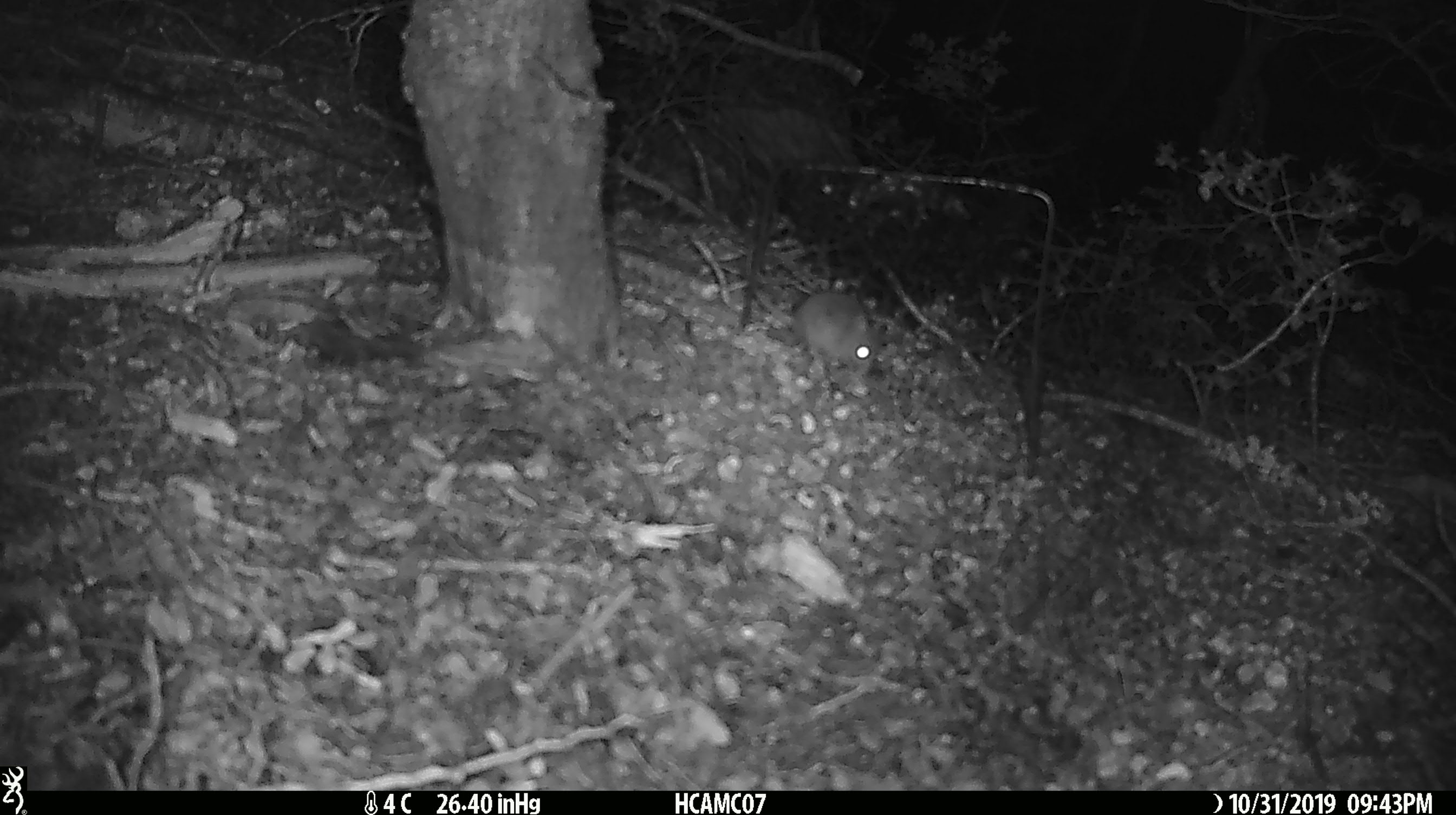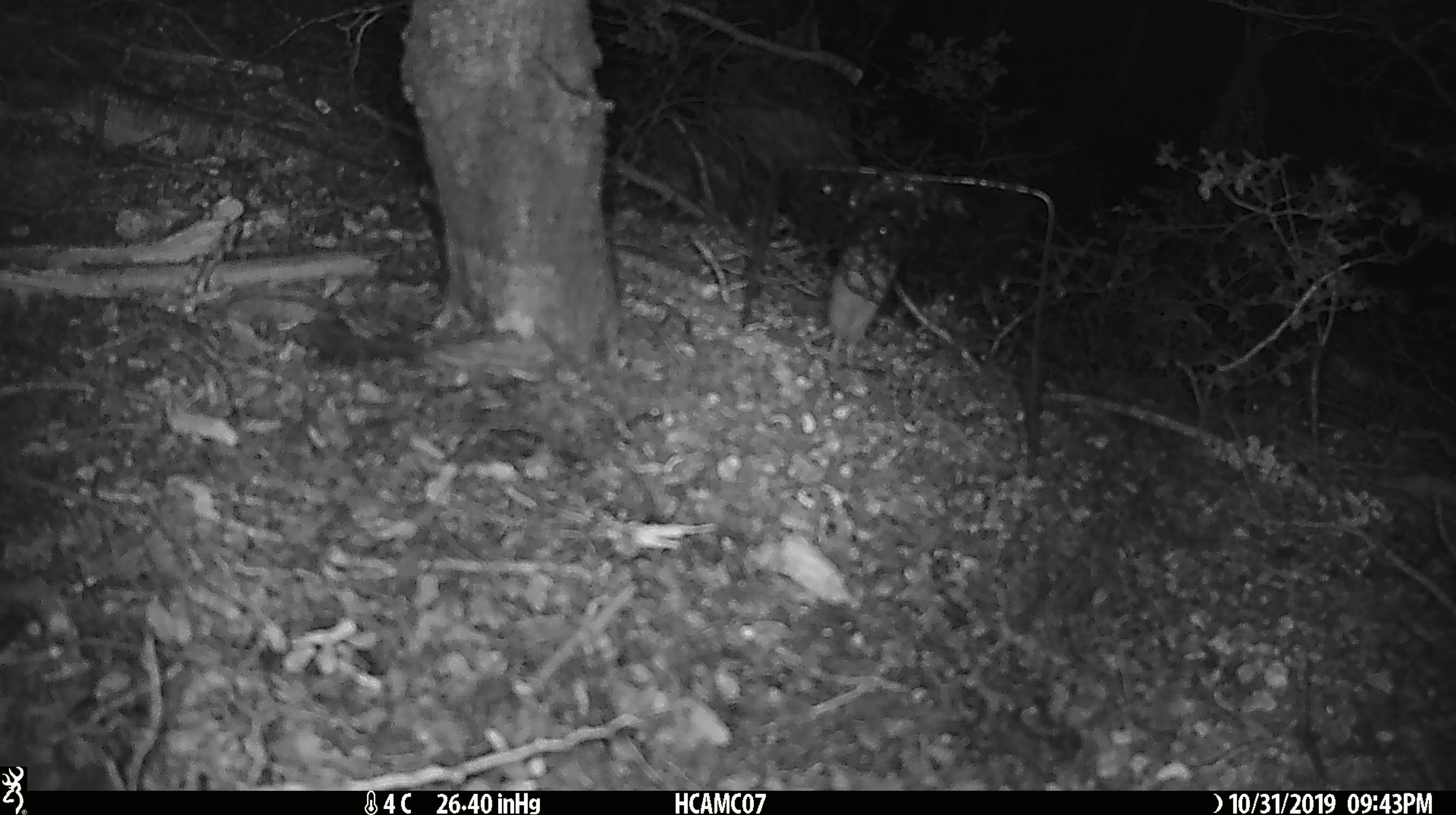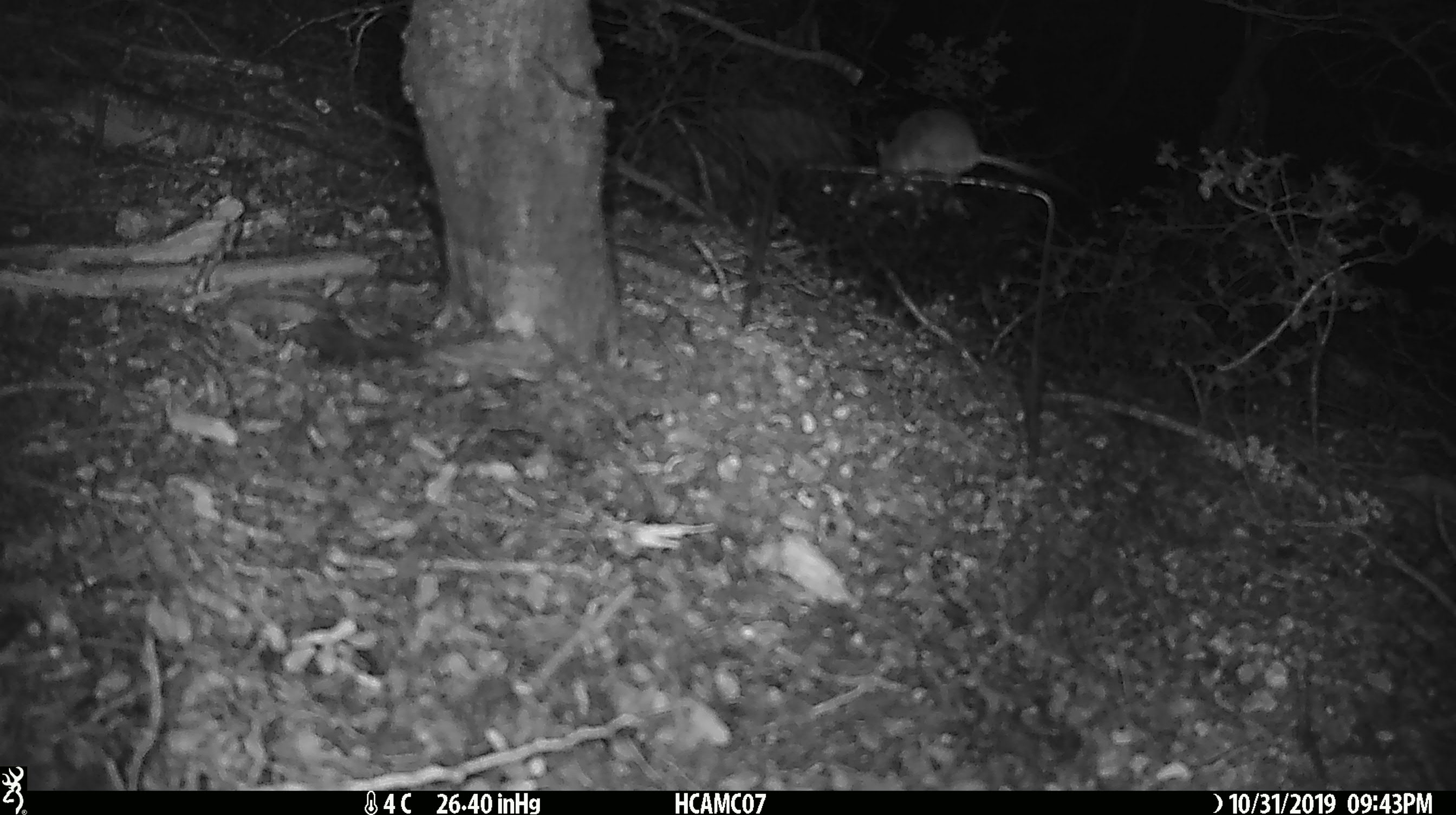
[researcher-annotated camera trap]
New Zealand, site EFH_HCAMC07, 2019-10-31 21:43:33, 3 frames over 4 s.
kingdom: Animalia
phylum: Chordata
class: Mammalia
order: Rodentia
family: Muridae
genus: Mus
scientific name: Mus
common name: mouse